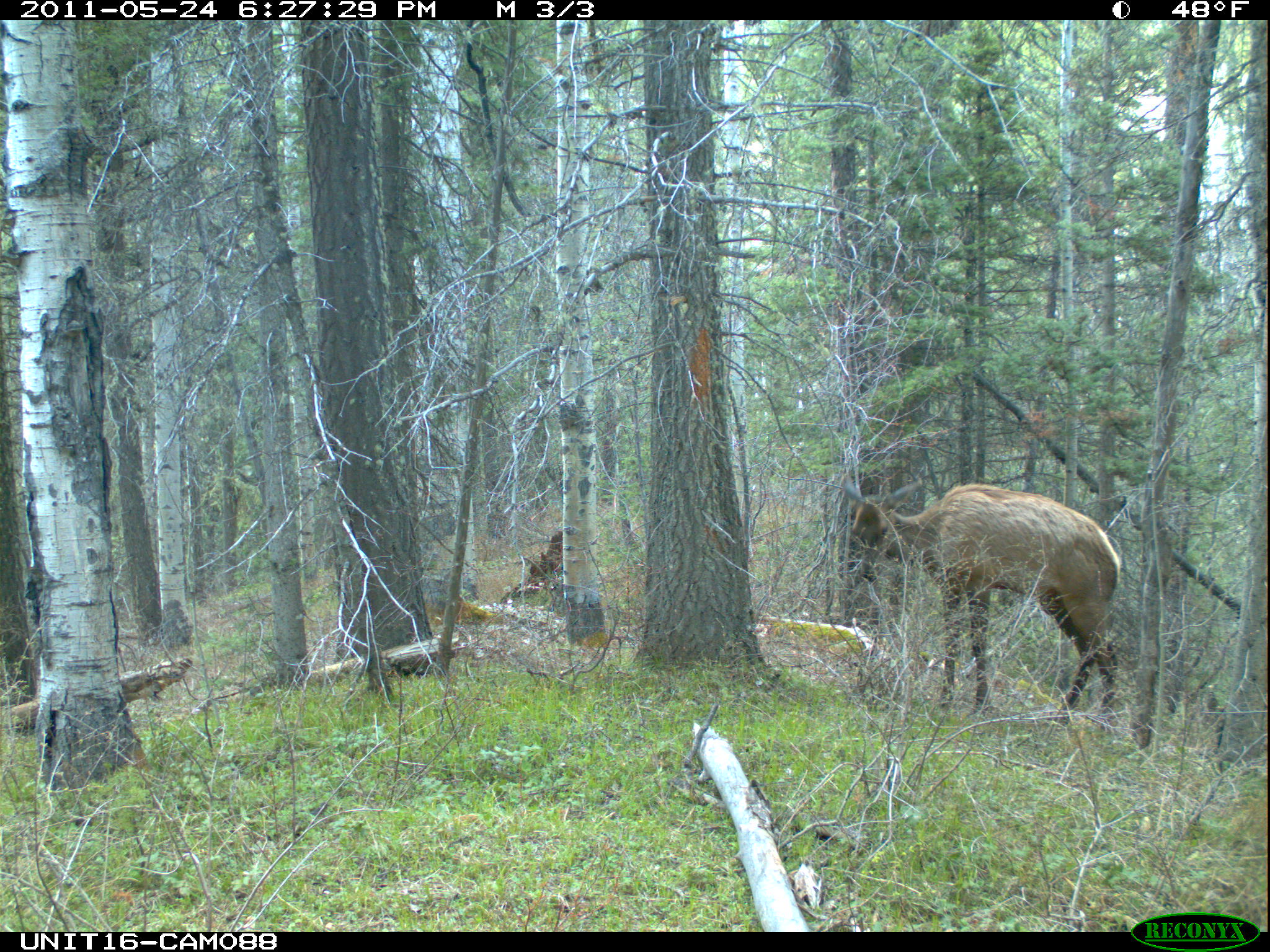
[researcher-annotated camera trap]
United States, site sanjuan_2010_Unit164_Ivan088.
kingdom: Animalia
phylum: Chordata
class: Mammalia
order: Artiodactyla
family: Cervidae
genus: Cervus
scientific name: Cervus elaphus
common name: red deer